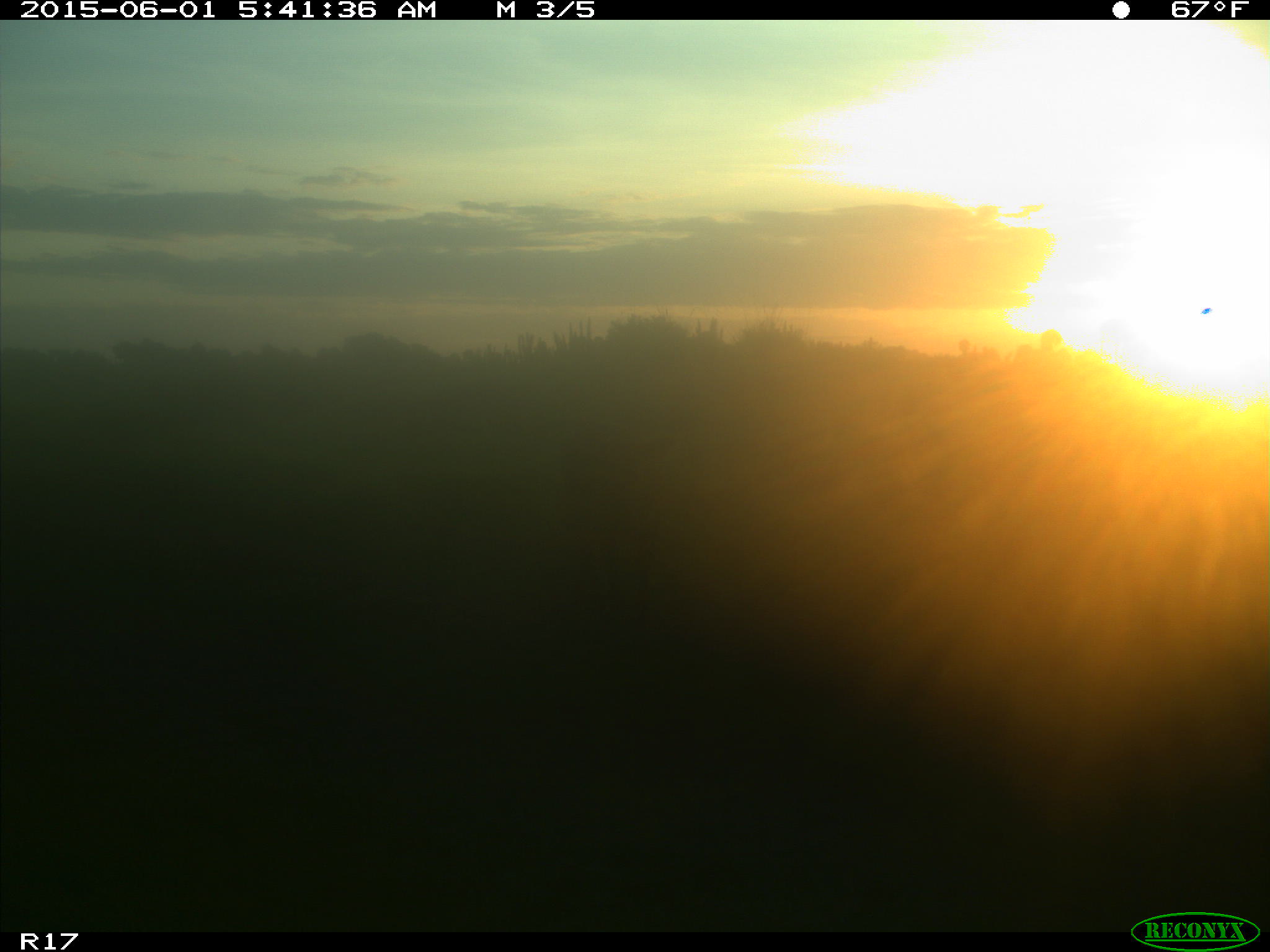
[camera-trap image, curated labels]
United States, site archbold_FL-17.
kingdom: Animalia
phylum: Chordata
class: Mammalia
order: Artiodactyla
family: Bovidae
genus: Bos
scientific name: Bos taurus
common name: domestic cow